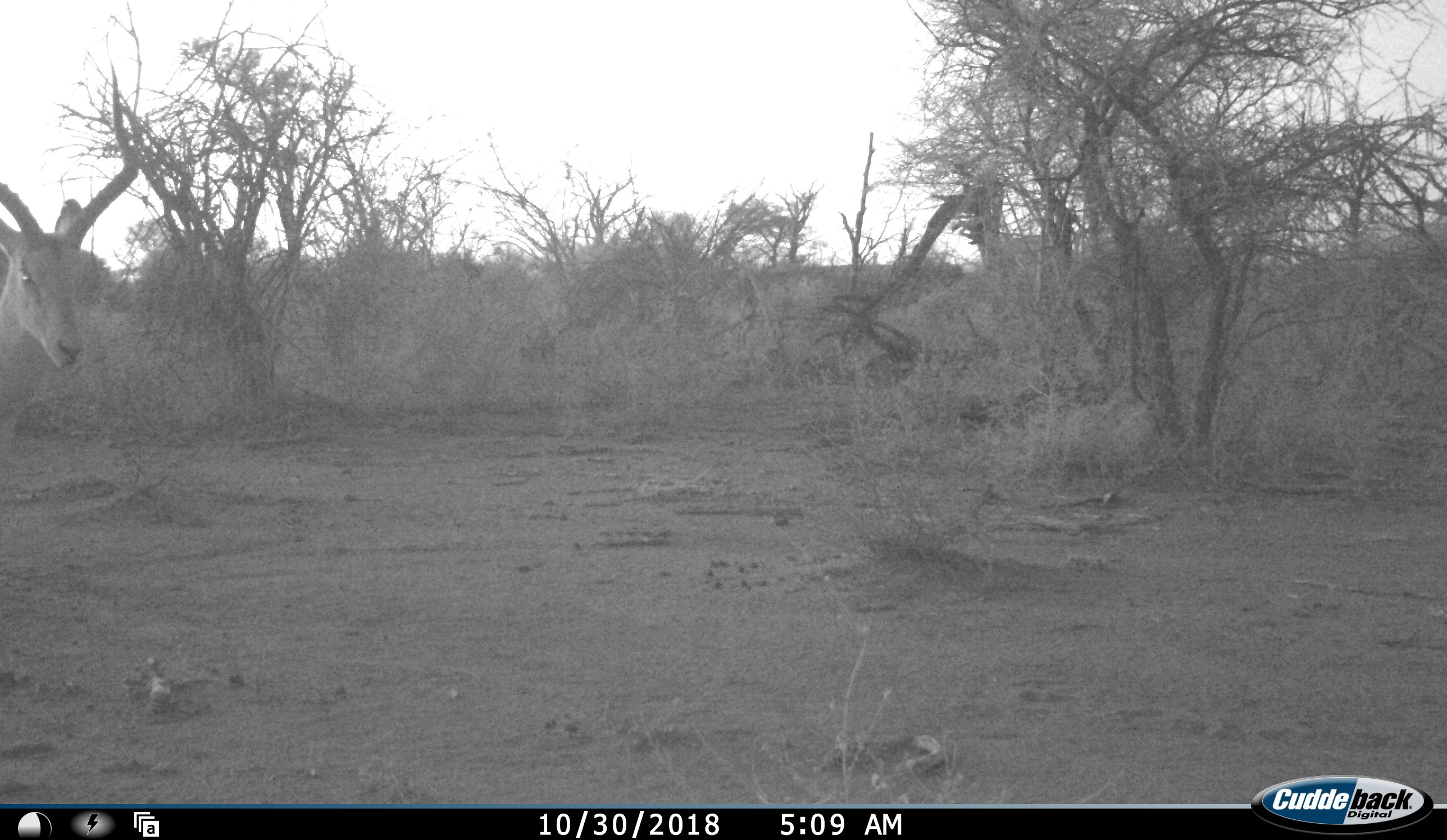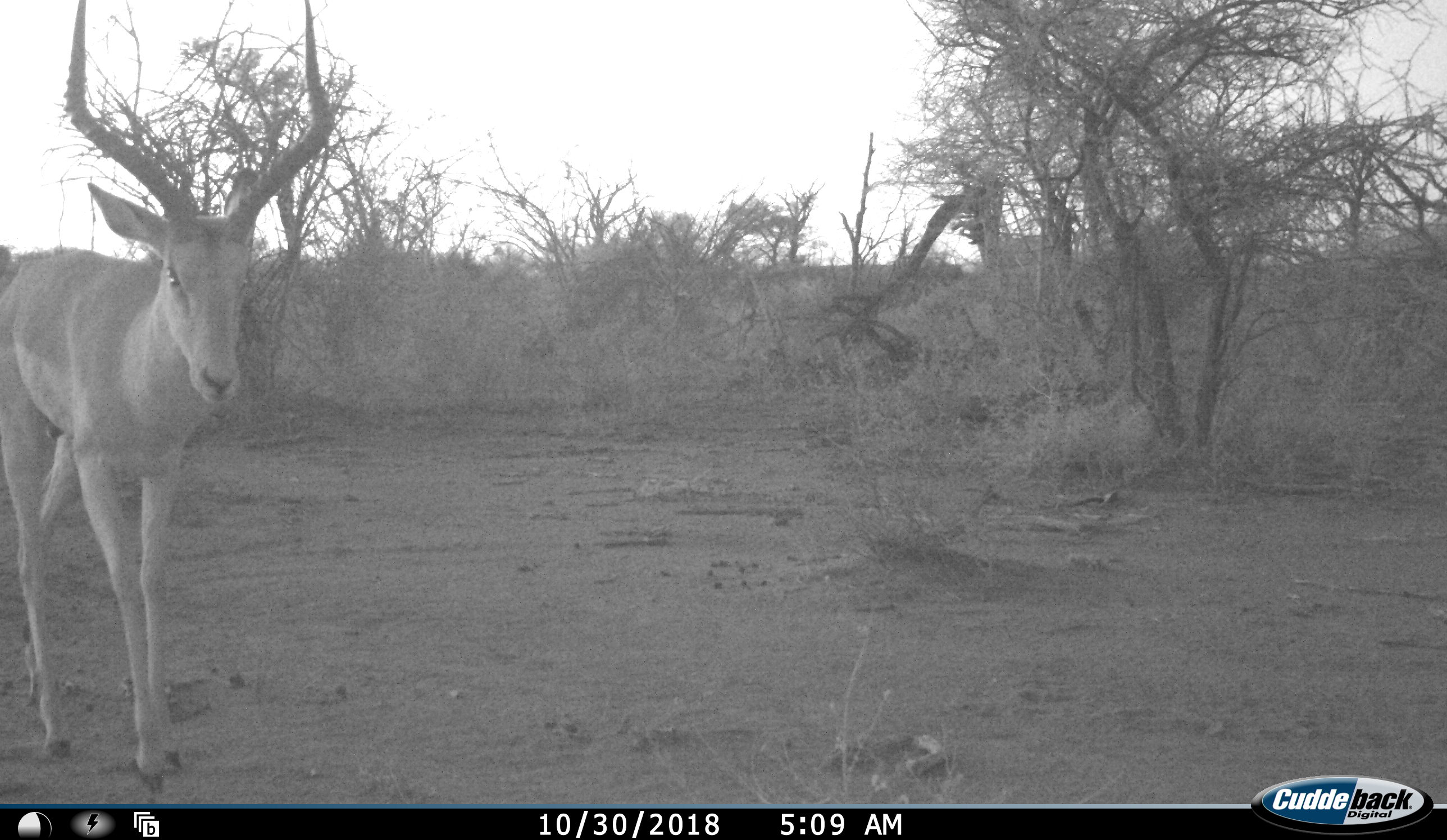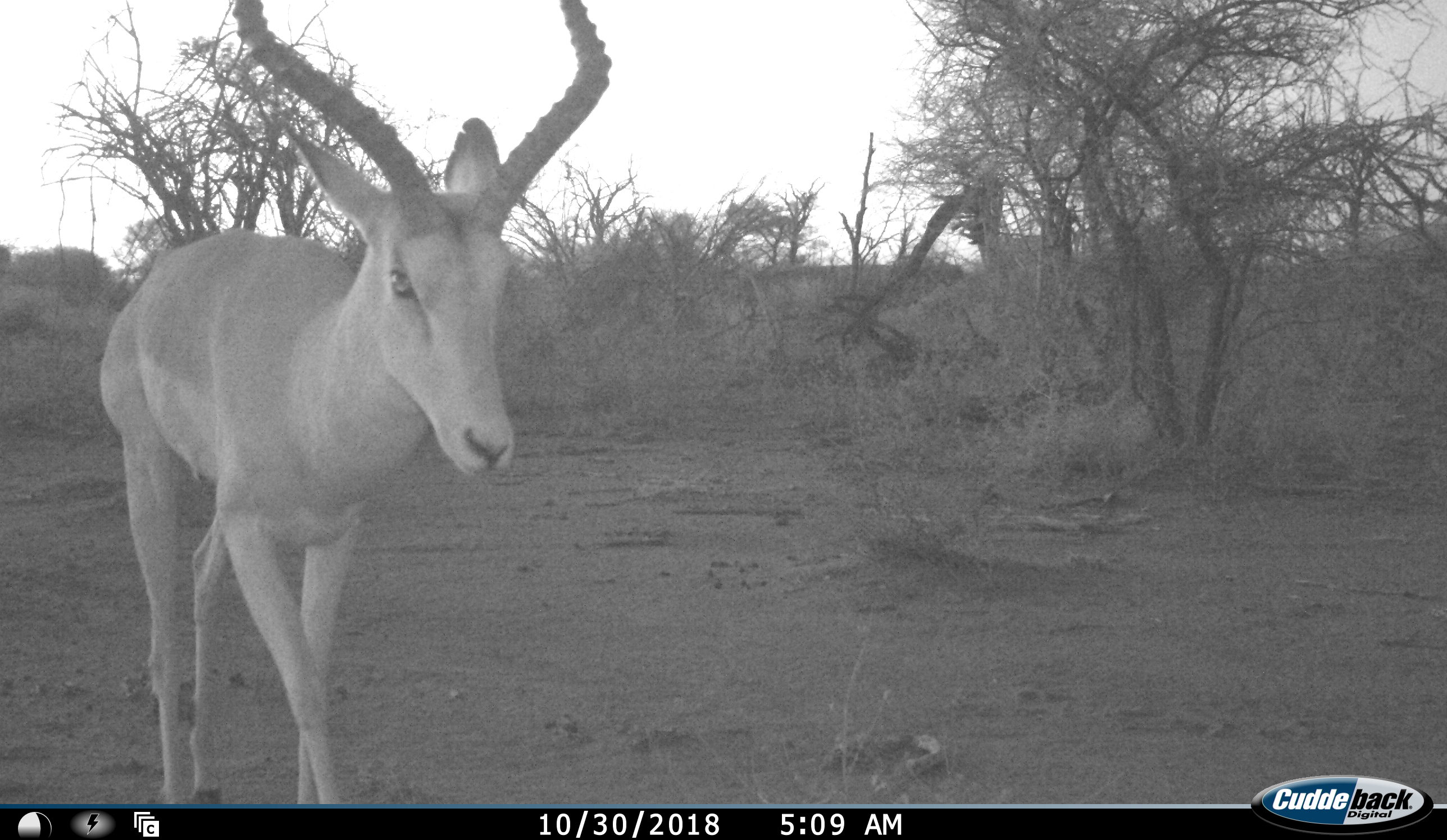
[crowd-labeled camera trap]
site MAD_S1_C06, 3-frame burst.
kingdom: Animalia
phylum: Chordata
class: Mammalia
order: Artiodactyla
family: Bovidae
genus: Aepyceros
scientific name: Aepyceros melampus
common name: impala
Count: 1.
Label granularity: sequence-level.